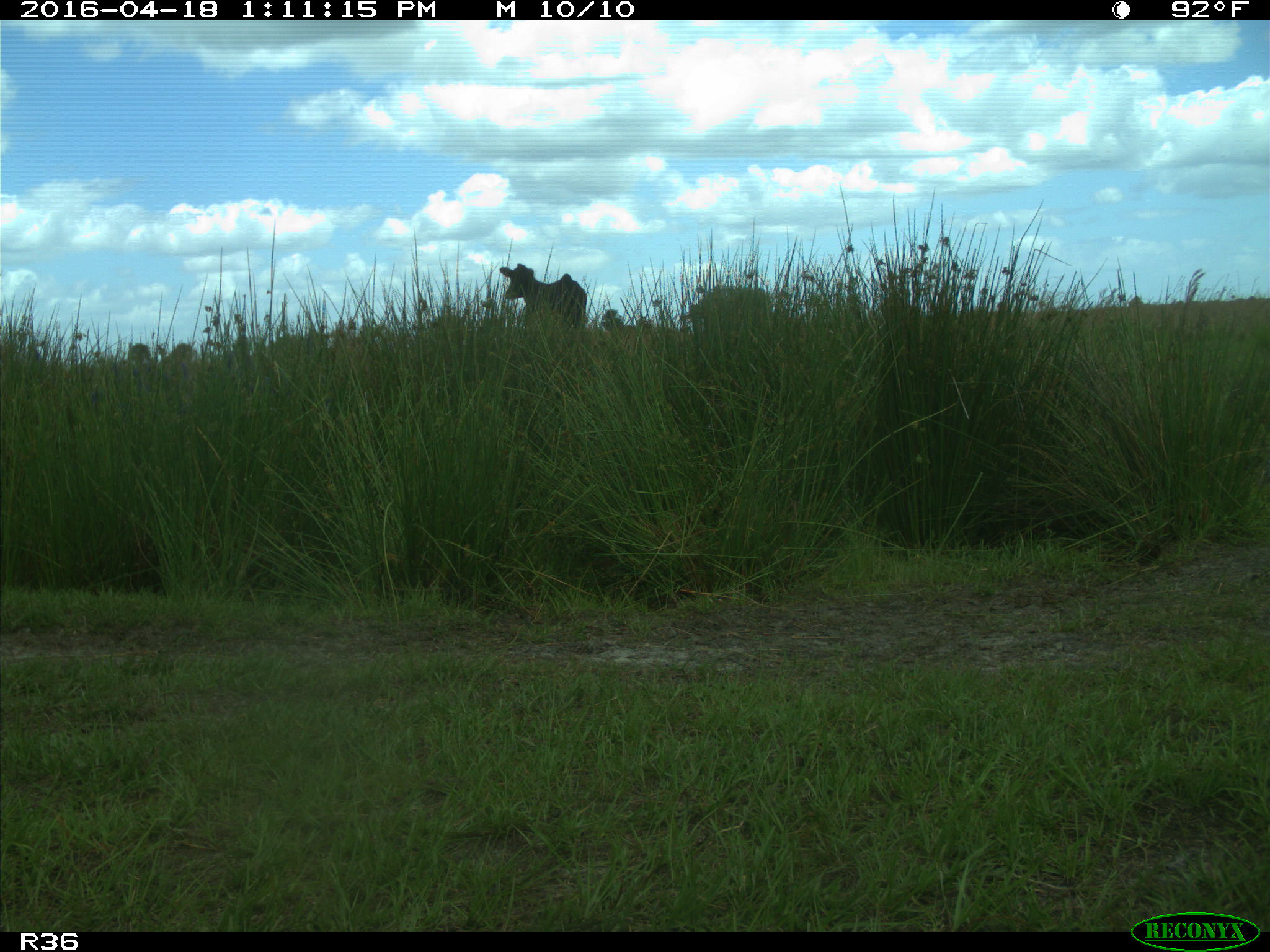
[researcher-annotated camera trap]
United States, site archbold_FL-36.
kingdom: Animalia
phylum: Chordata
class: Mammalia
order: Artiodactyla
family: Bovidae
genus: Bos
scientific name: Bos taurus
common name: domestic cow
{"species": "Bos taurus (domestic cow)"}